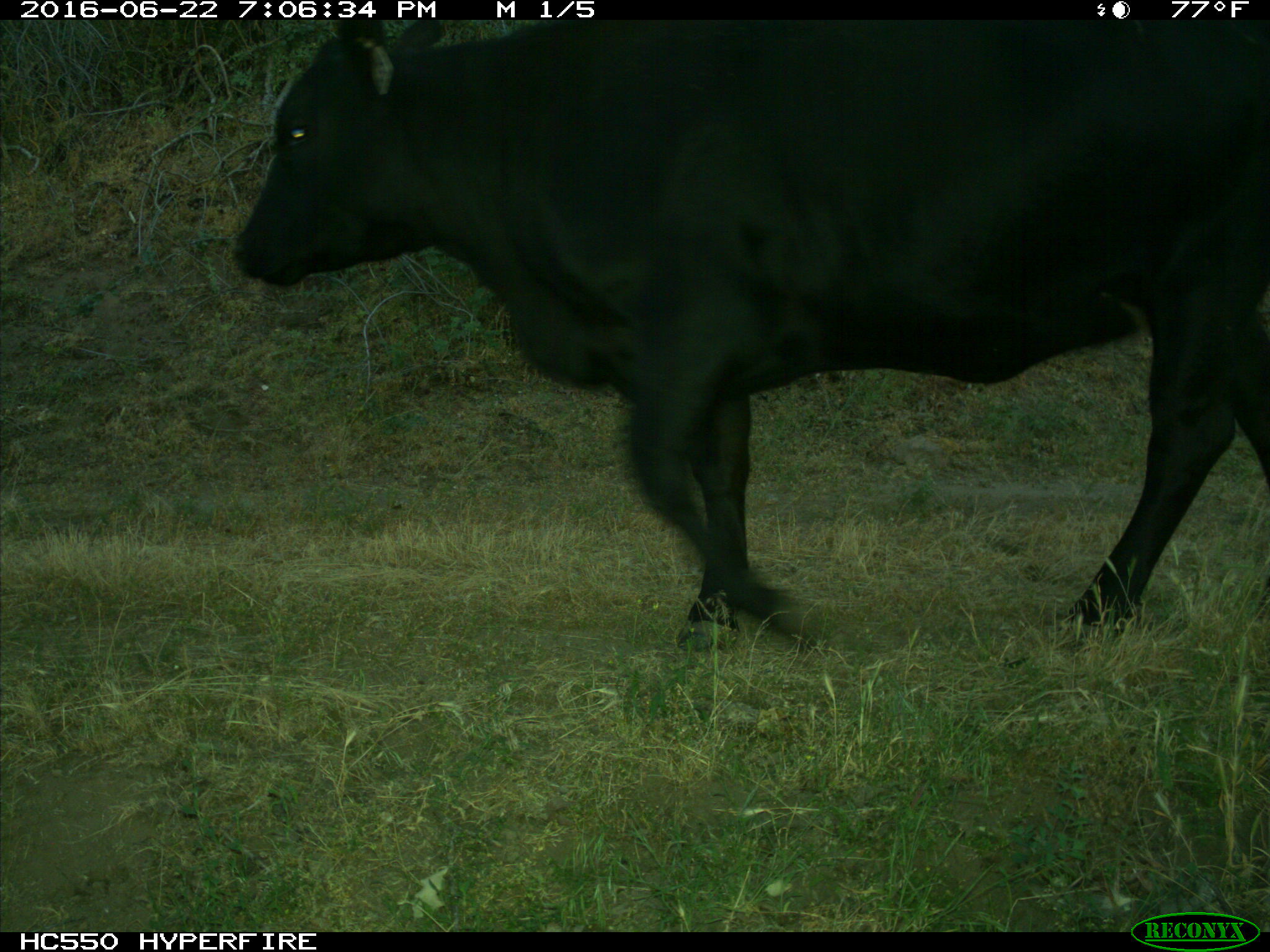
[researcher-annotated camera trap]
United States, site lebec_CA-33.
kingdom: Animalia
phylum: Chordata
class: Mammalia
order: Artiodactyla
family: Bovidae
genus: Bos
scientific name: Bos taurus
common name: domestic cow